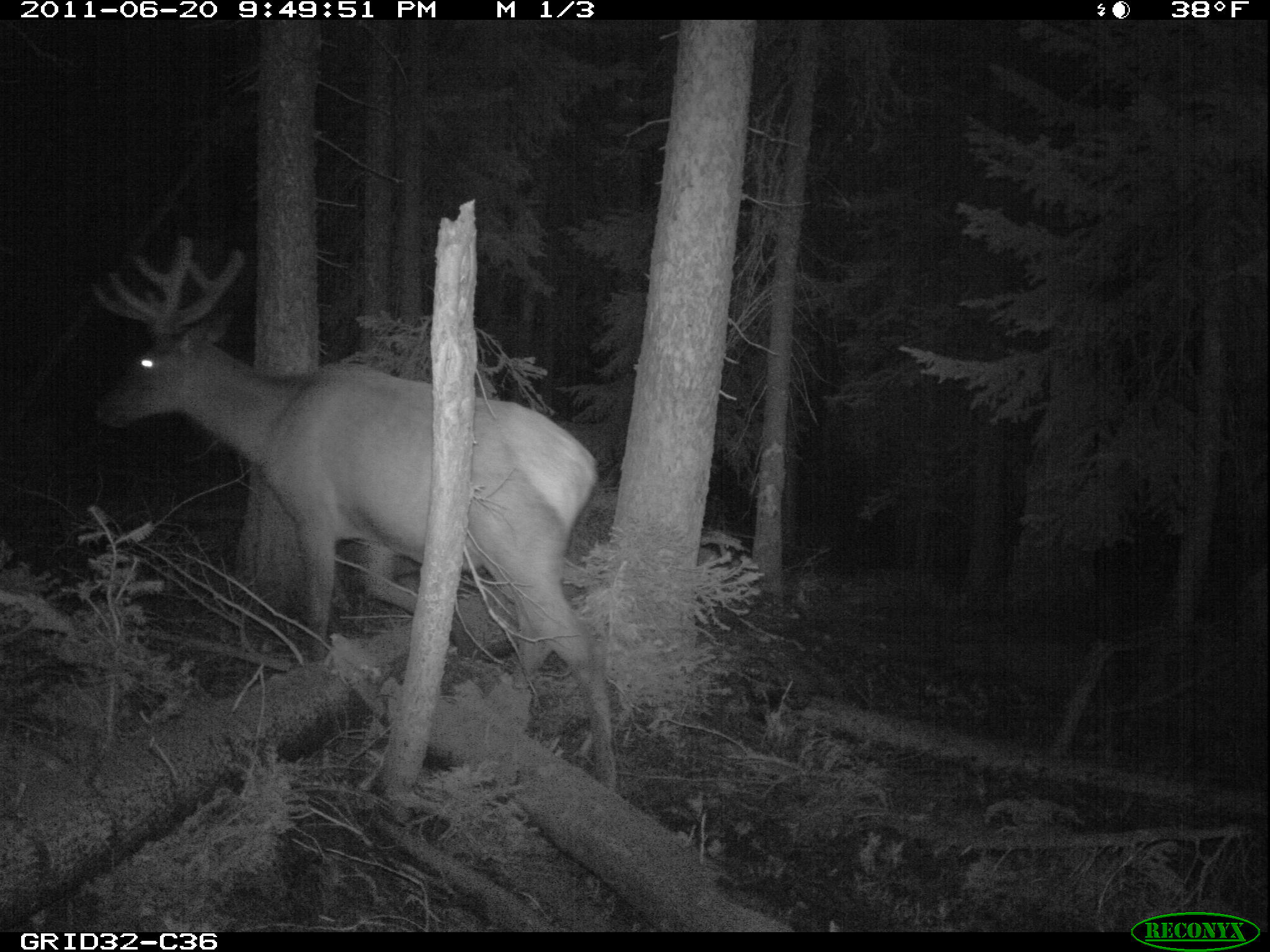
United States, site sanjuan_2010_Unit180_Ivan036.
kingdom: Animalia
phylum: Chordata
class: Mammalia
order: Artiodactyla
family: Cervidae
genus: Cervus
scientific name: Cervus elaphus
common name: red deer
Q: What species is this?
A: Cervus elaphus (red deer).